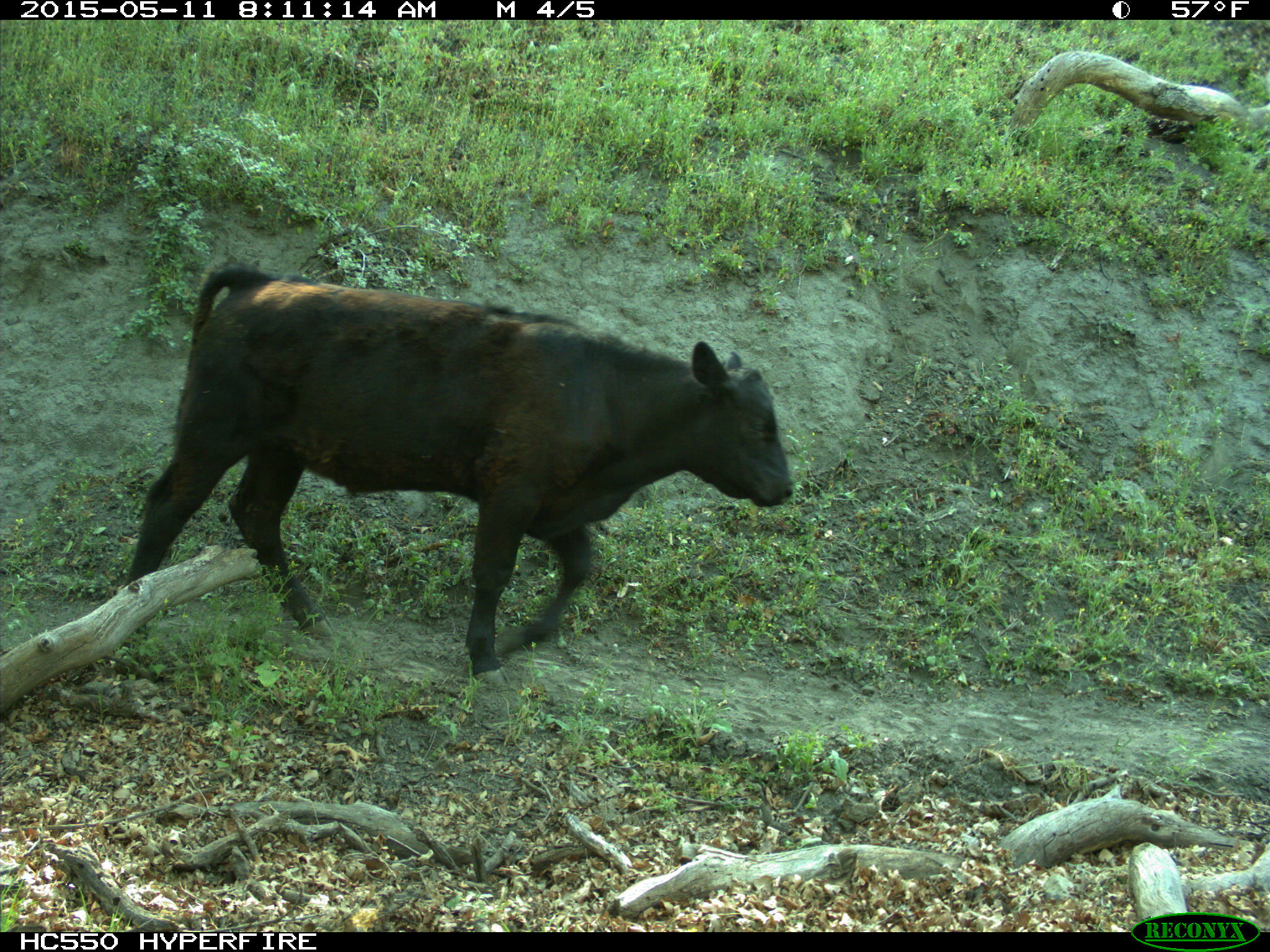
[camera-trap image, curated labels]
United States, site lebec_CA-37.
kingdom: Animalia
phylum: Chordata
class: Mammalia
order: Artiodactyla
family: Bovidae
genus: Bos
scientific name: Bos taurus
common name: domestic cow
Bos taurus (domestic cow).